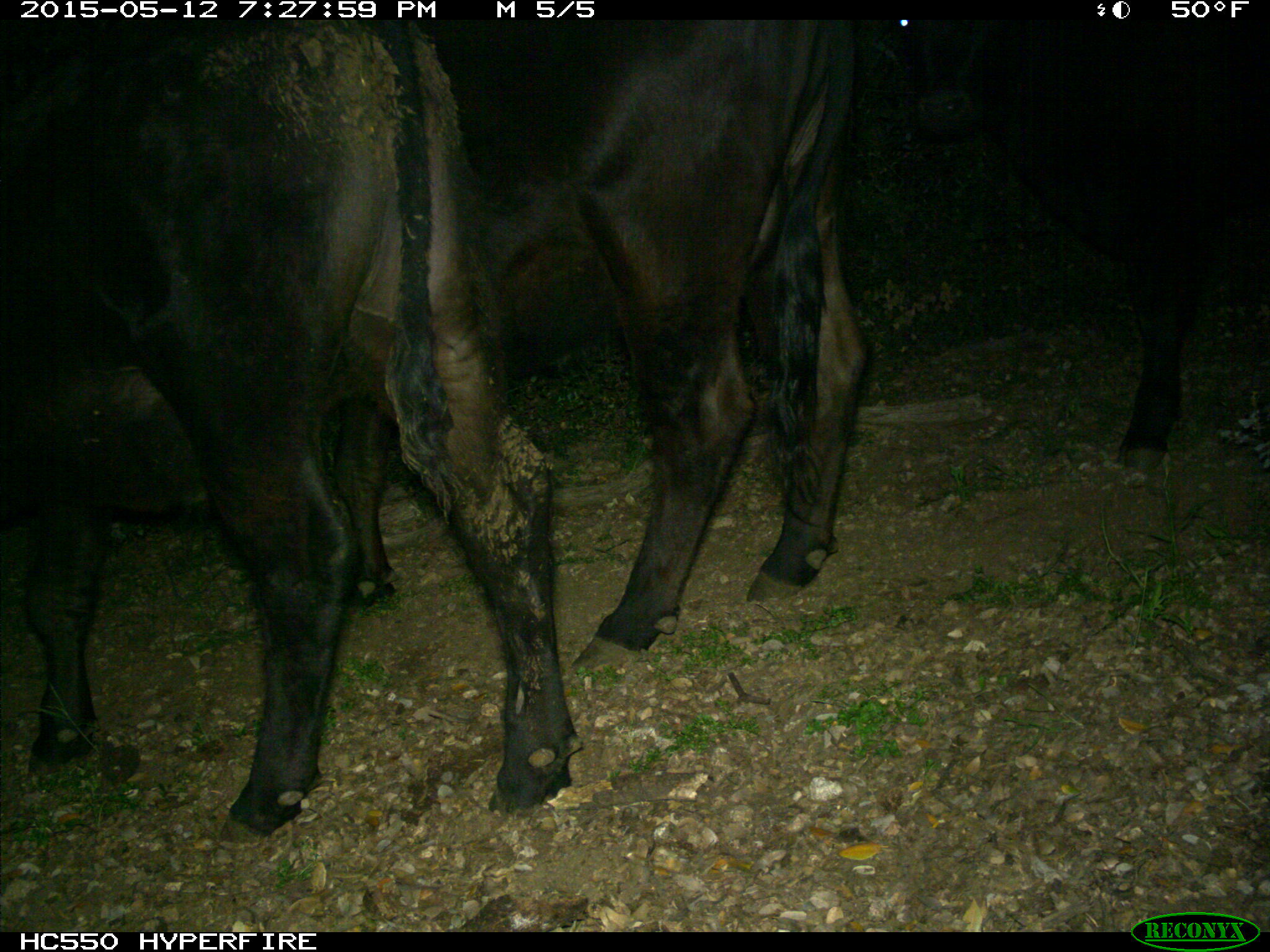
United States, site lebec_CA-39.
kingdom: Animalia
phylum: Chordata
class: Mammalia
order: Artiodactyla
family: Bovidae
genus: Bos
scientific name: Bos taurus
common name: domestic cow